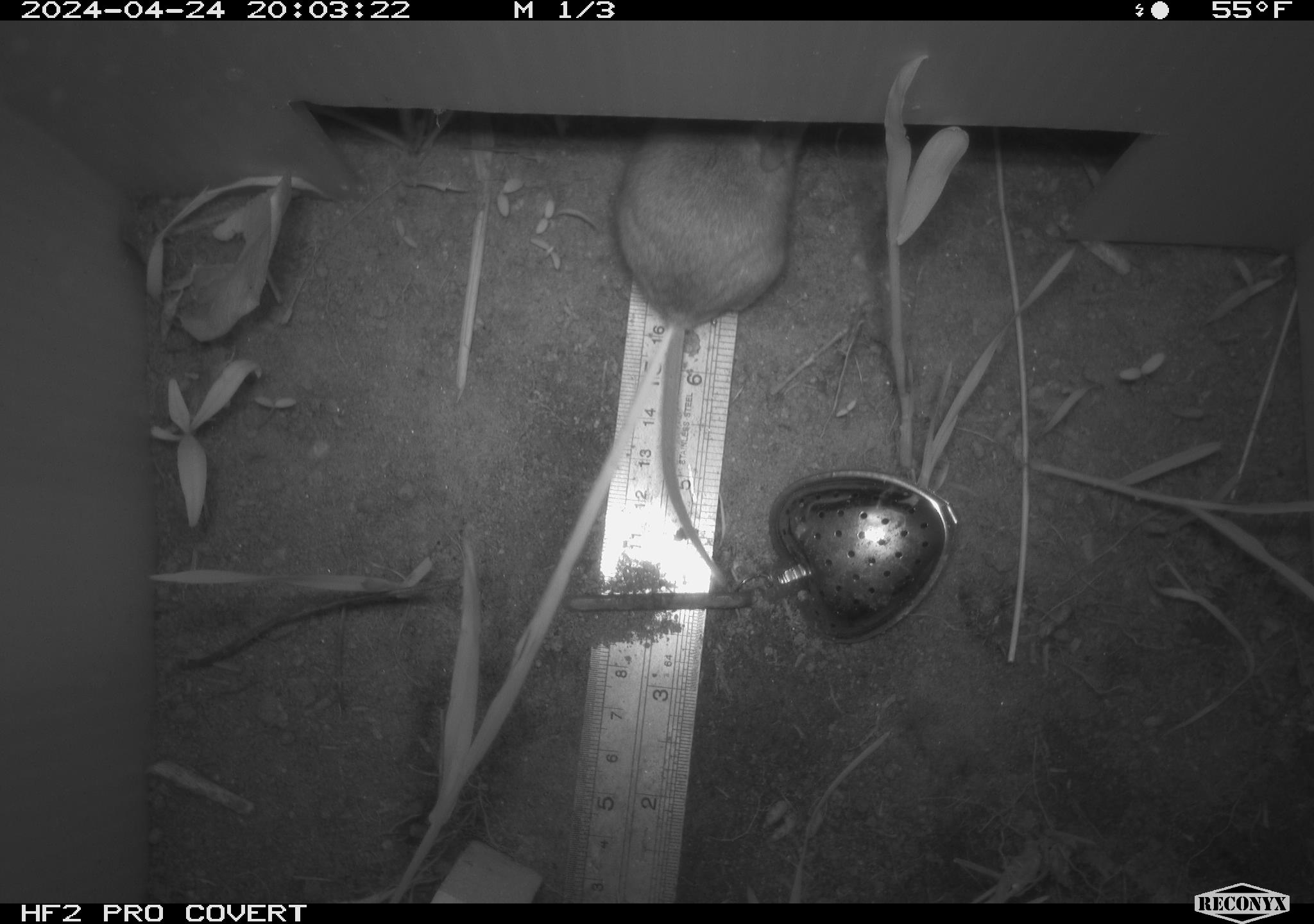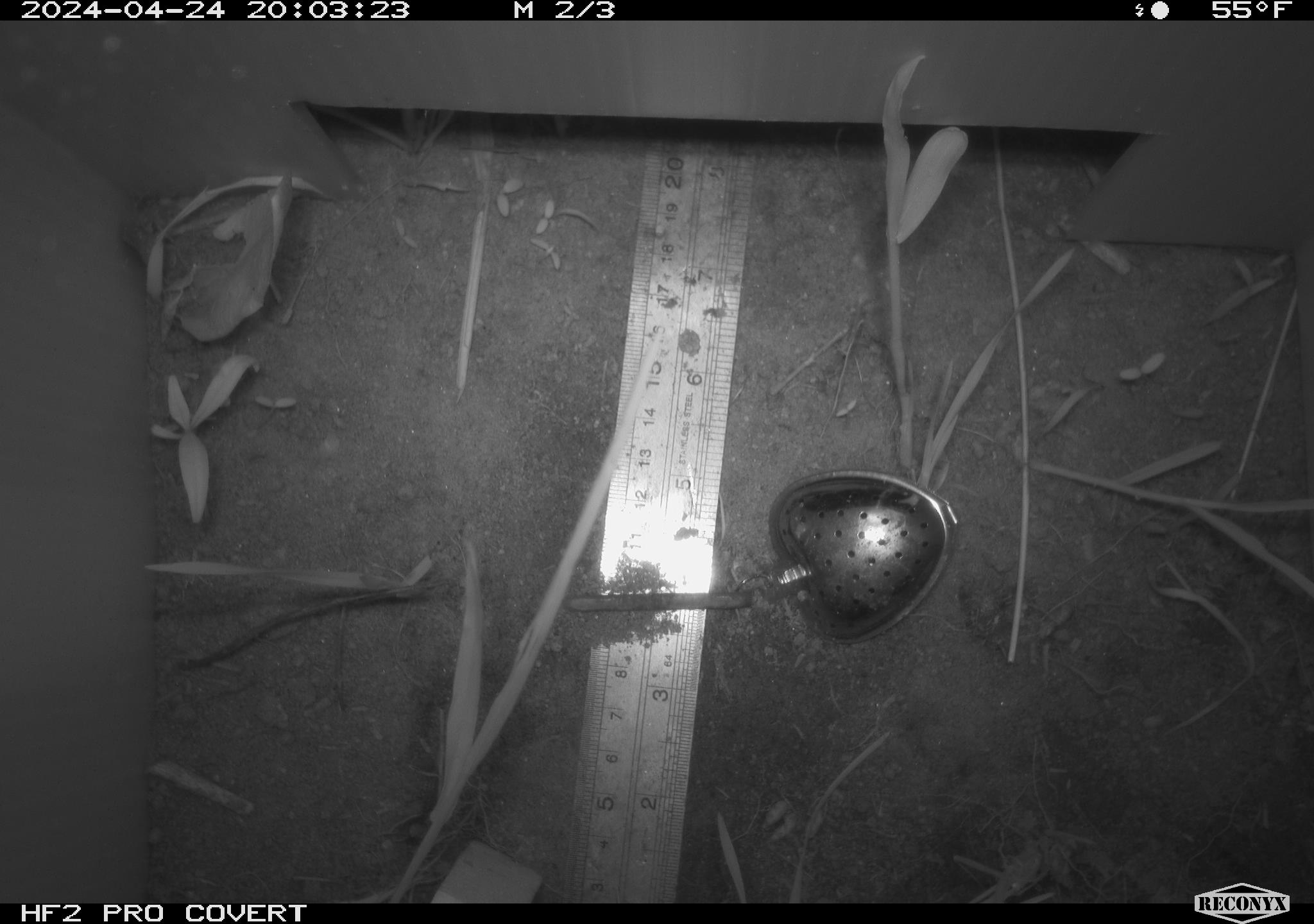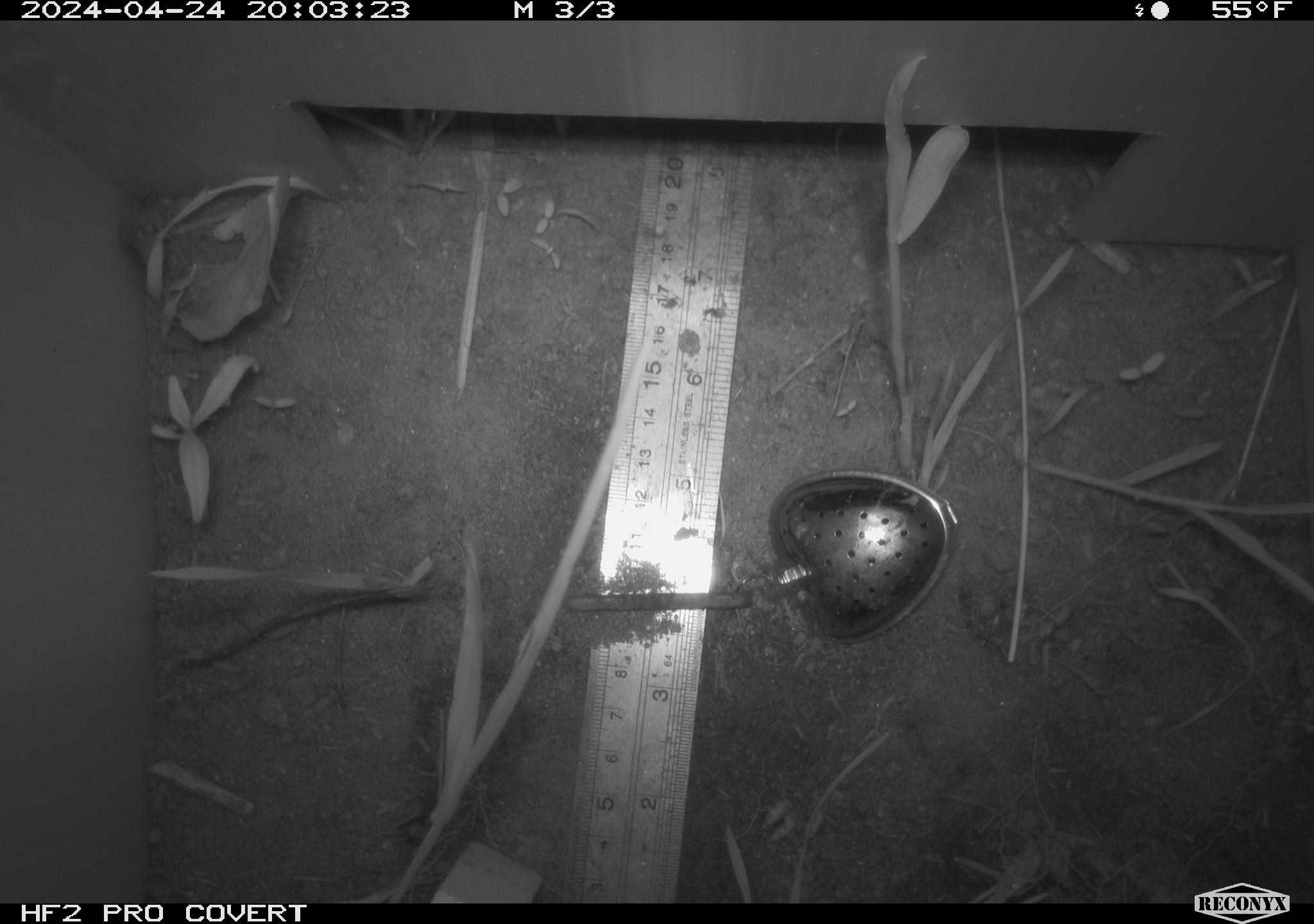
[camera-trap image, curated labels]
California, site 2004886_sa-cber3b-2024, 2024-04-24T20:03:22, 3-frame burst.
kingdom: Animalia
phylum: Chordata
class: Mammalia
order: Rodentia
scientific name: Rodentia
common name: mouse species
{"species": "mouse species (Rodentia)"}